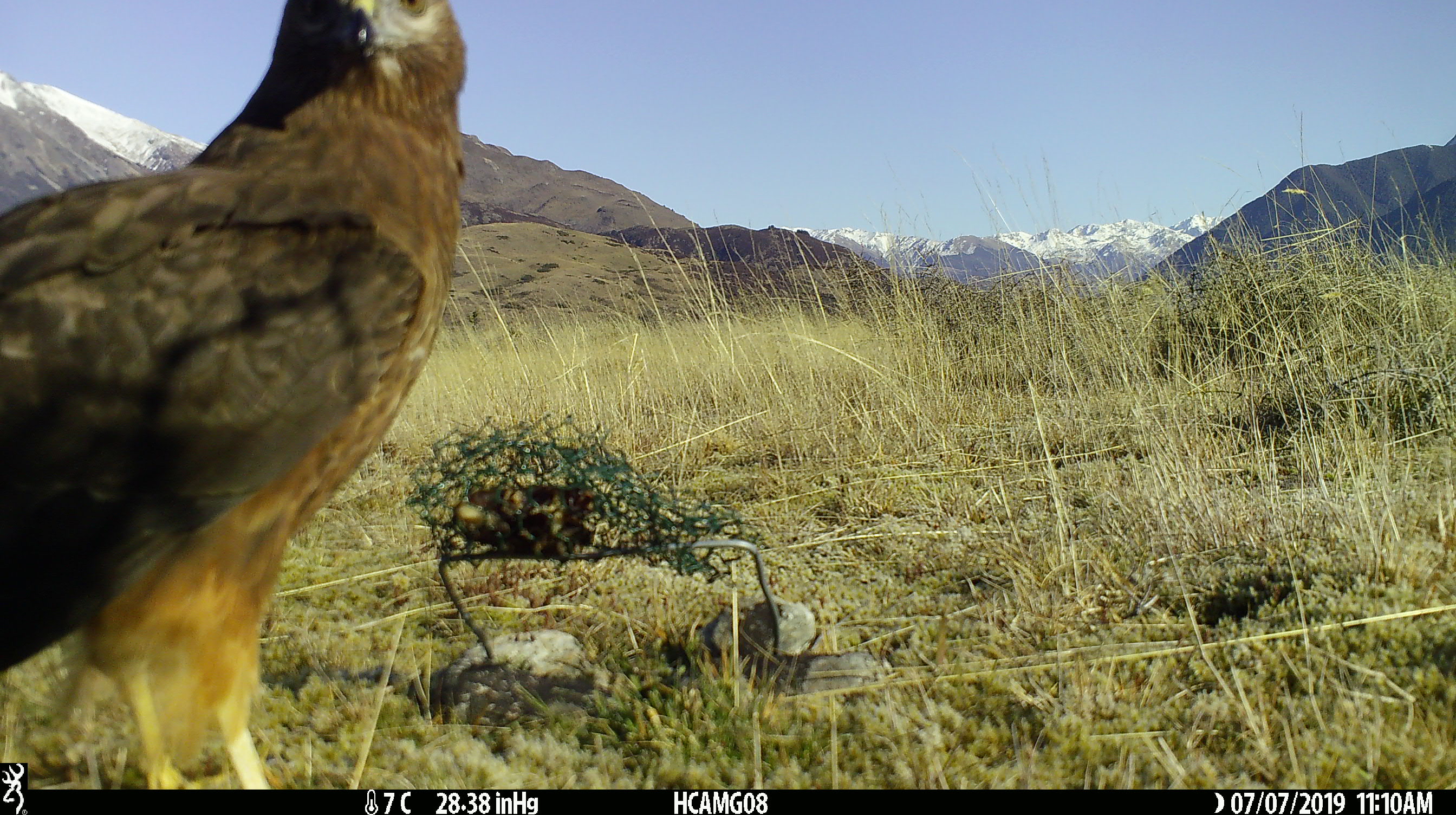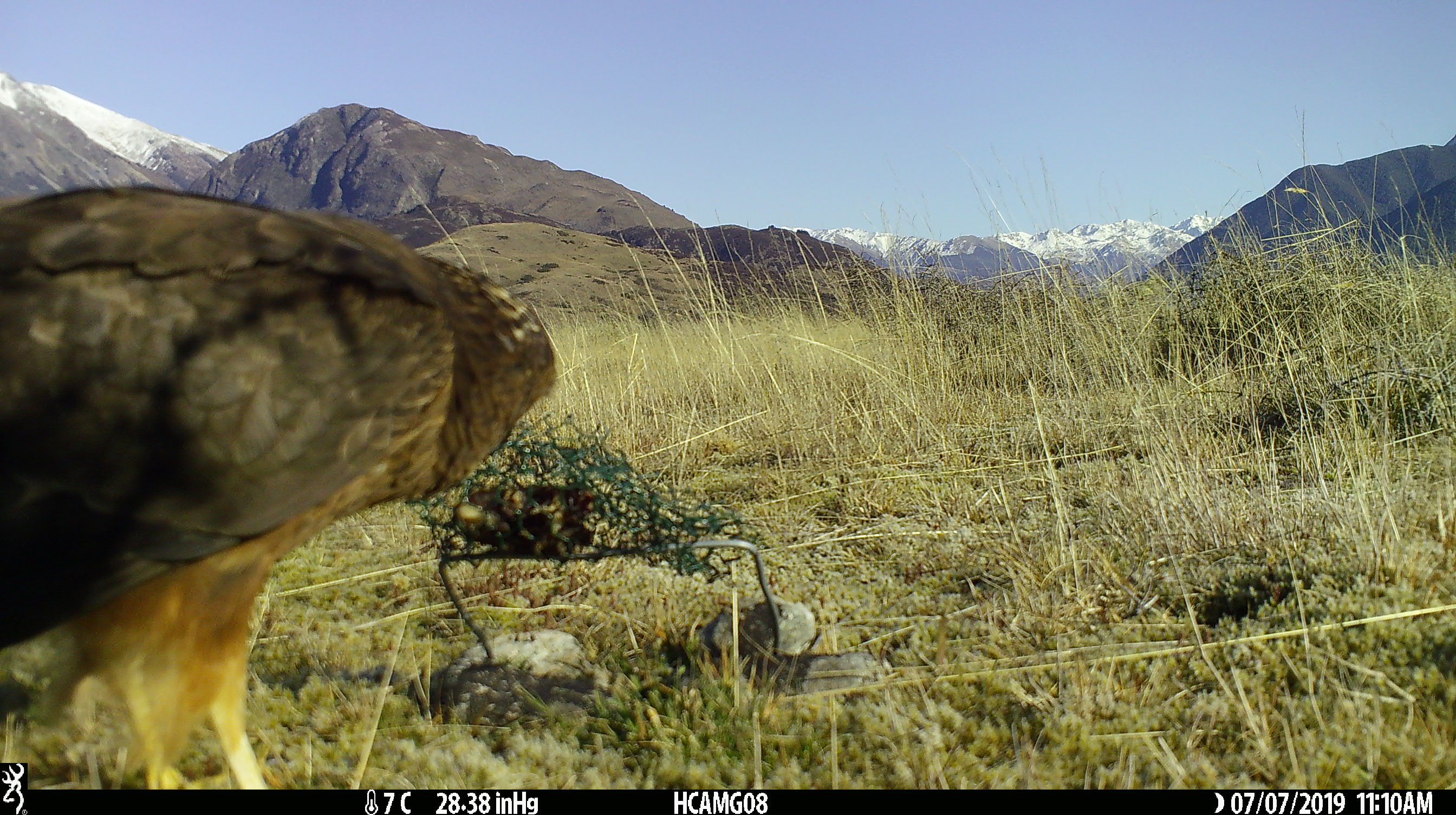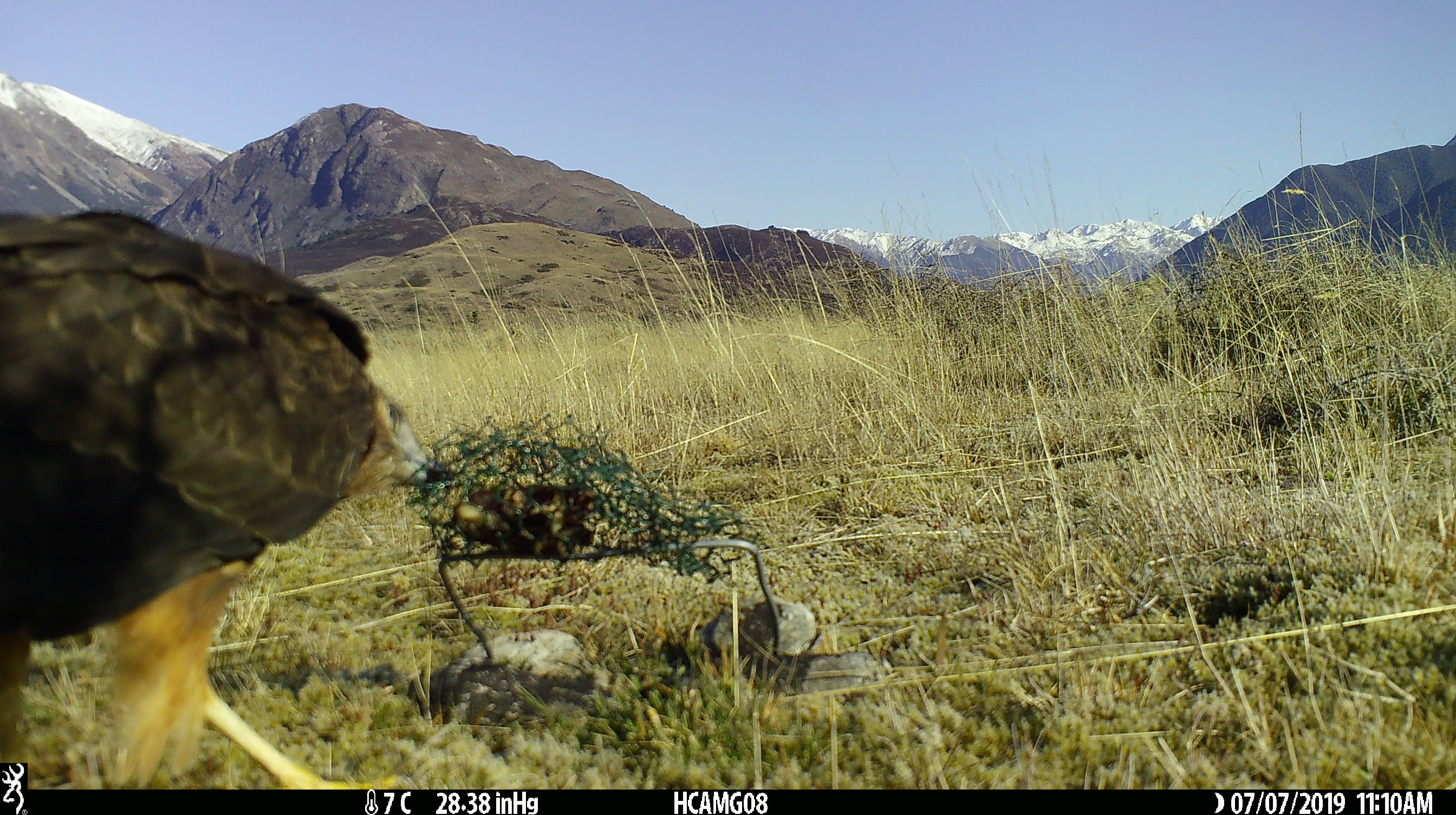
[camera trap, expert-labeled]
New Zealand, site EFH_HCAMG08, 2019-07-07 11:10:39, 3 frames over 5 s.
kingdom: Animalia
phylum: Chordata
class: Aves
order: Accipitriformes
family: Accipitridae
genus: Circus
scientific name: Circus approximans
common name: swamp harrier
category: harrier